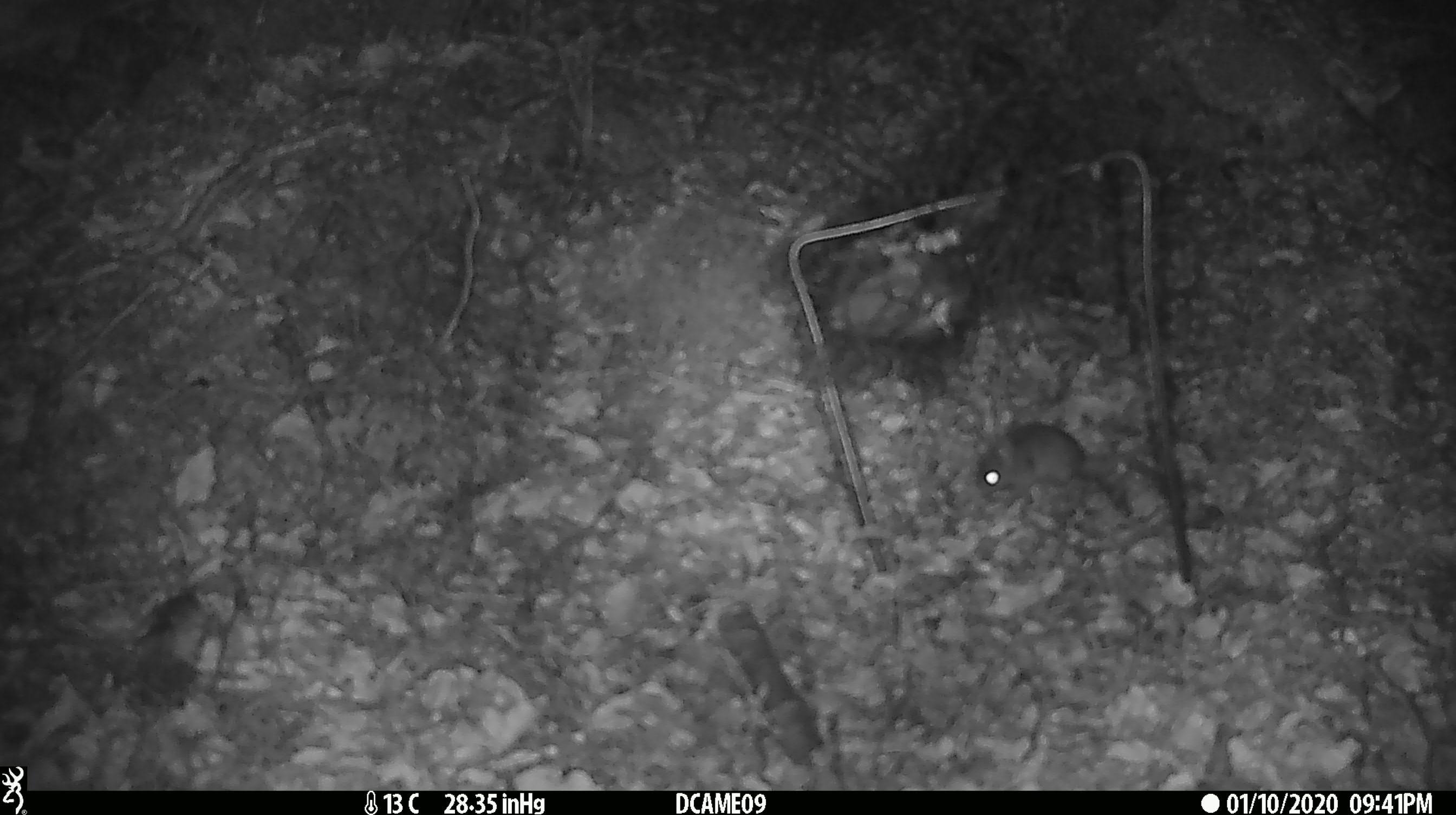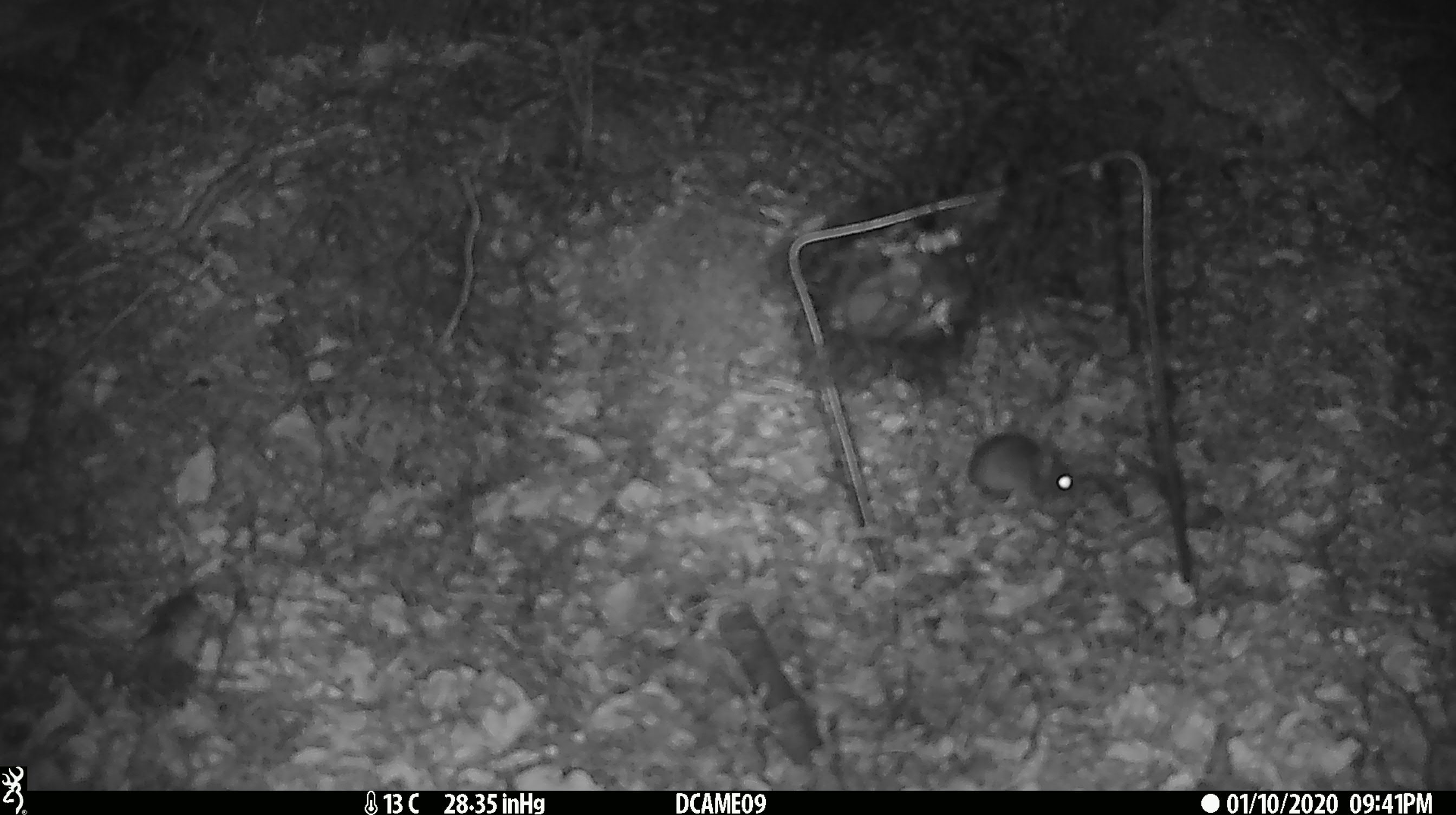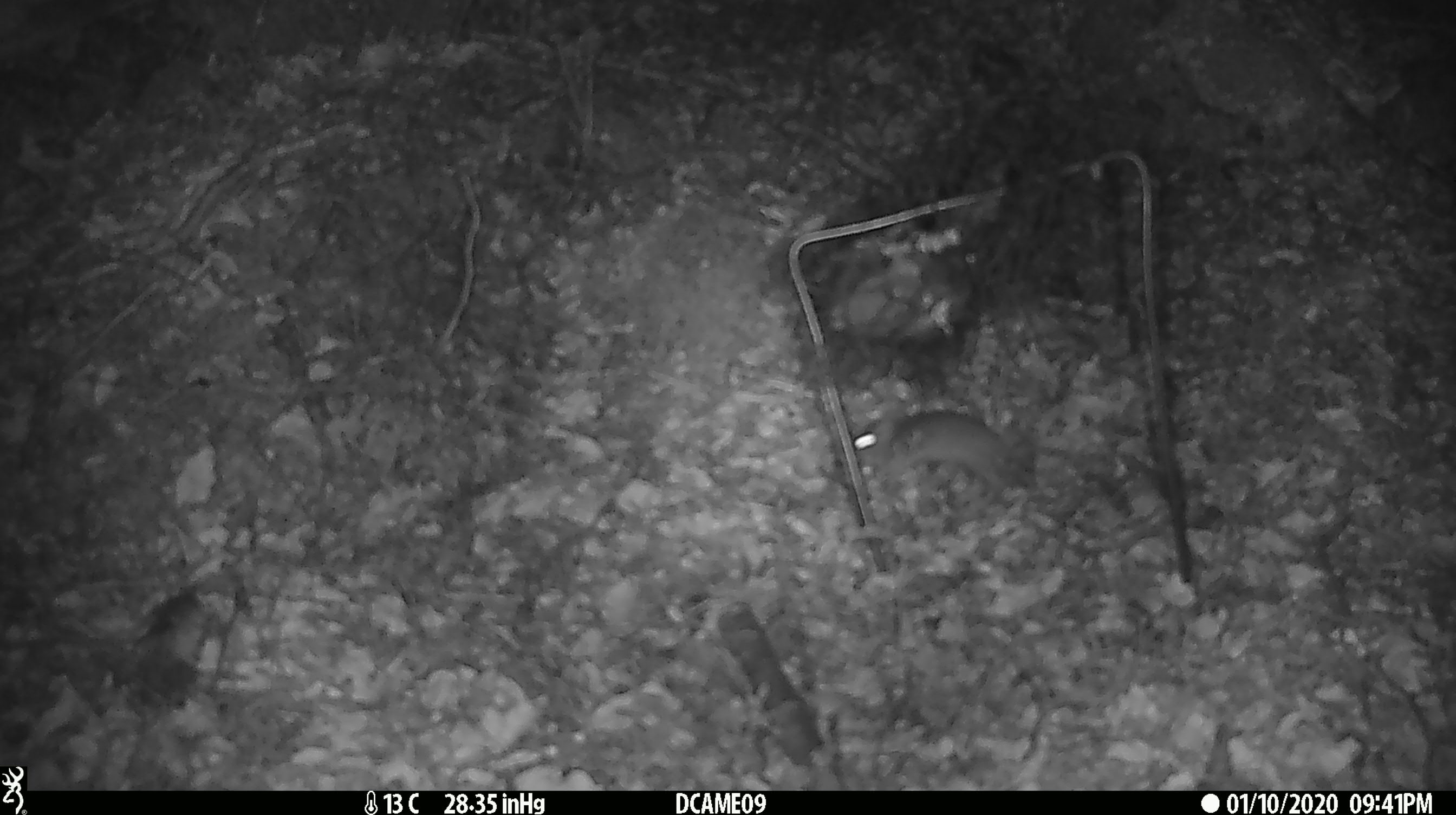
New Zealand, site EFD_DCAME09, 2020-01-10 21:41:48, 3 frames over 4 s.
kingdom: Animalia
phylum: Chordata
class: Mammalia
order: Rodentia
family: Muridae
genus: Mus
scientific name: Mus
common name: mouse